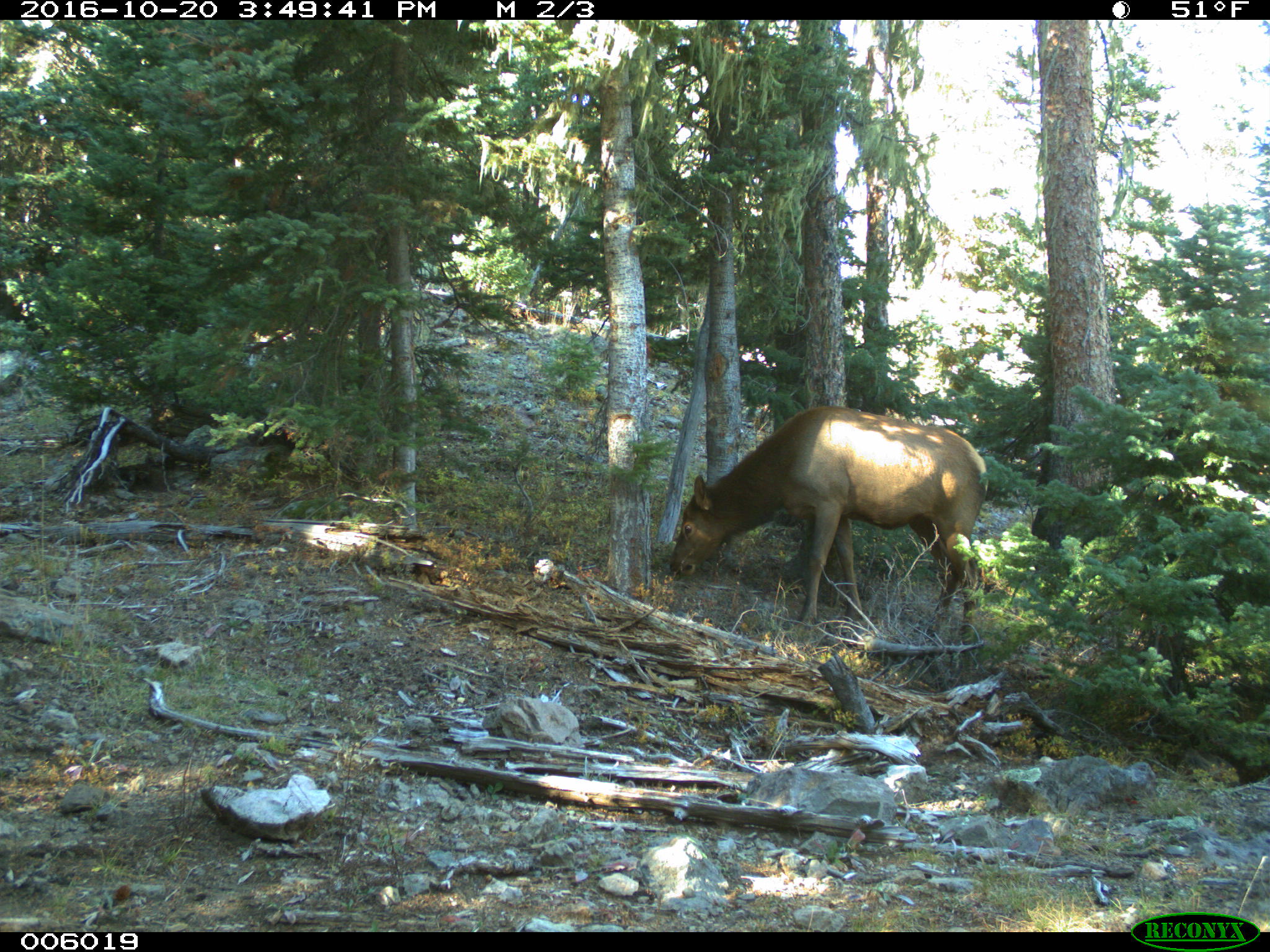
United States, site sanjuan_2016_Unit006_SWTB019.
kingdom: Animalia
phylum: Chordata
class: Mammalia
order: Artiodactyla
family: Cervidae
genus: Cervus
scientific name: Cervus elaphus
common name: red deer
Cervus elaphus (red deer).